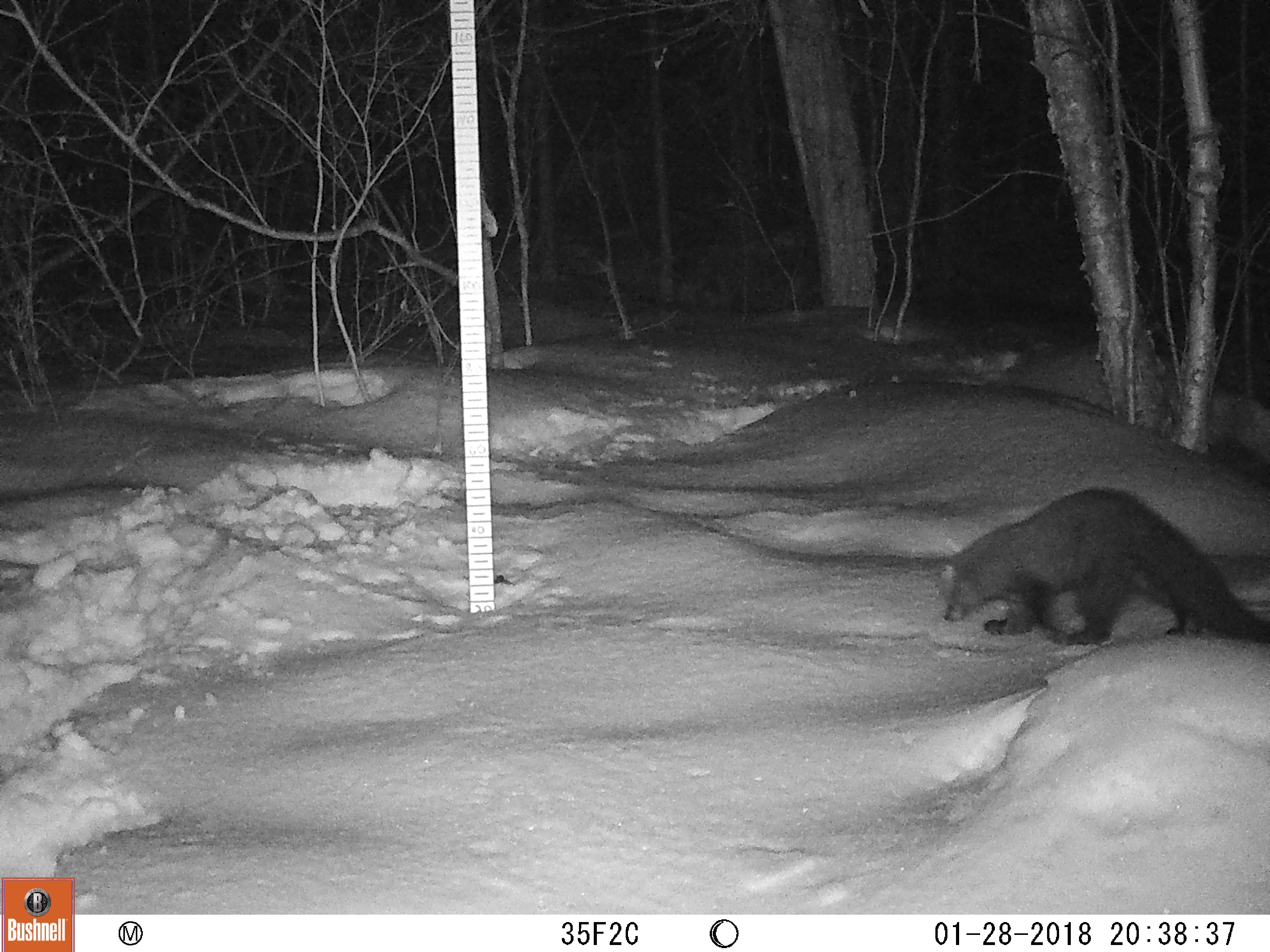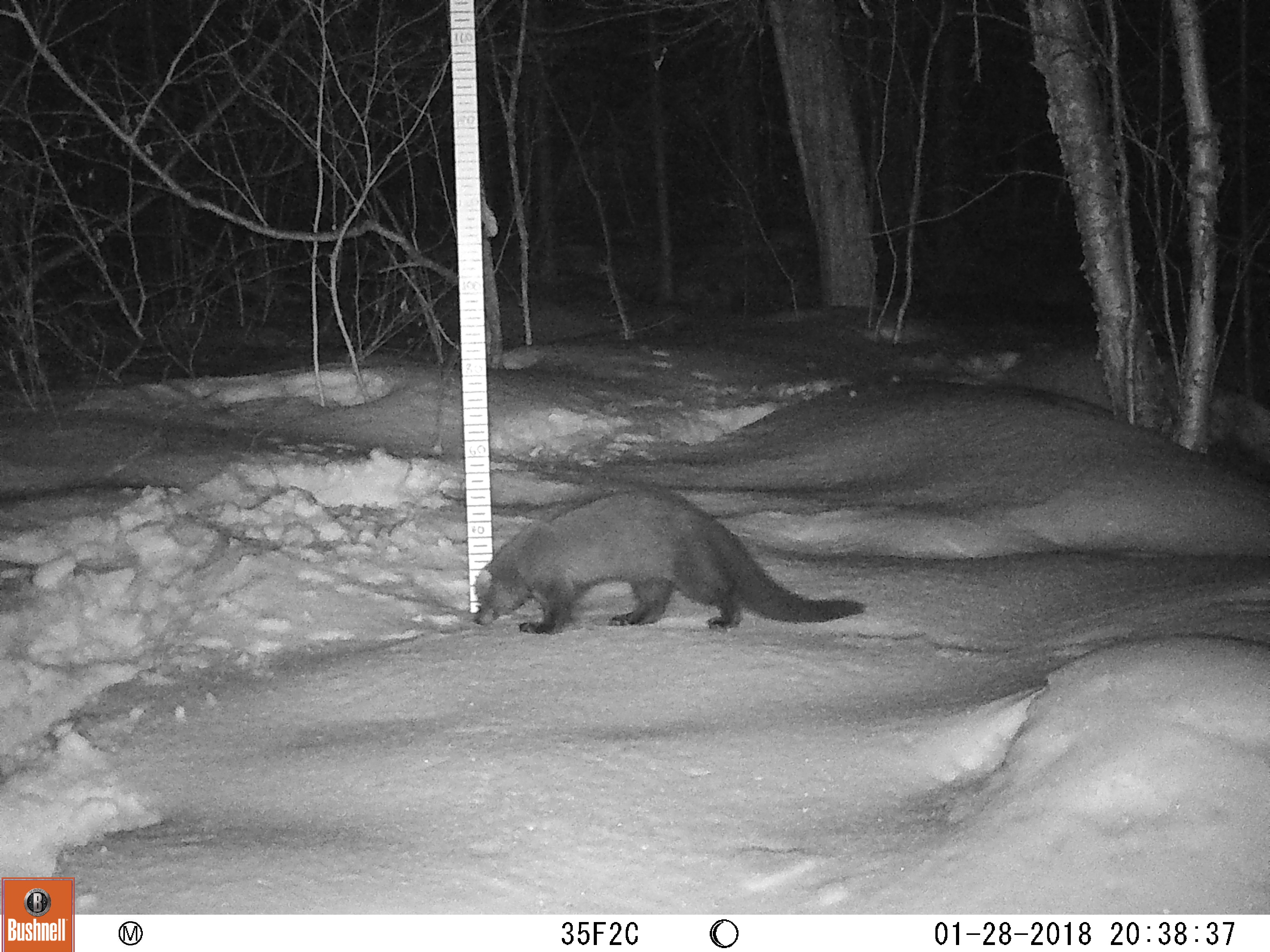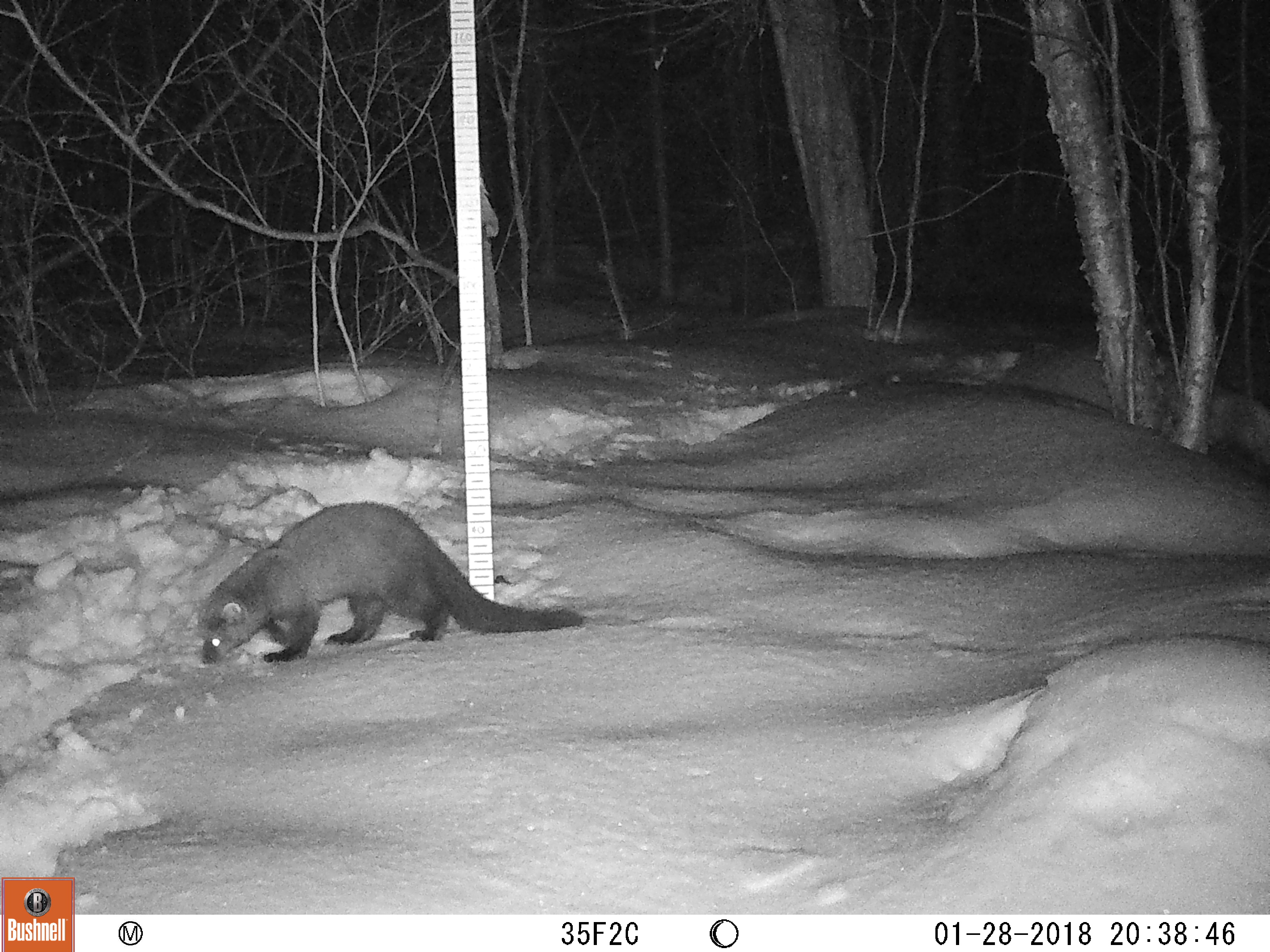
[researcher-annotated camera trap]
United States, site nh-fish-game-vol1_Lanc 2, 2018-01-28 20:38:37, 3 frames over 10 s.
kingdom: Animalia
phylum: Chordata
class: Mammalia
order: Carnivora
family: Mustelidae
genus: Pekania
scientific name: Pekania pennanti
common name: fisher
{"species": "fisher (Pekania pennanti)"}